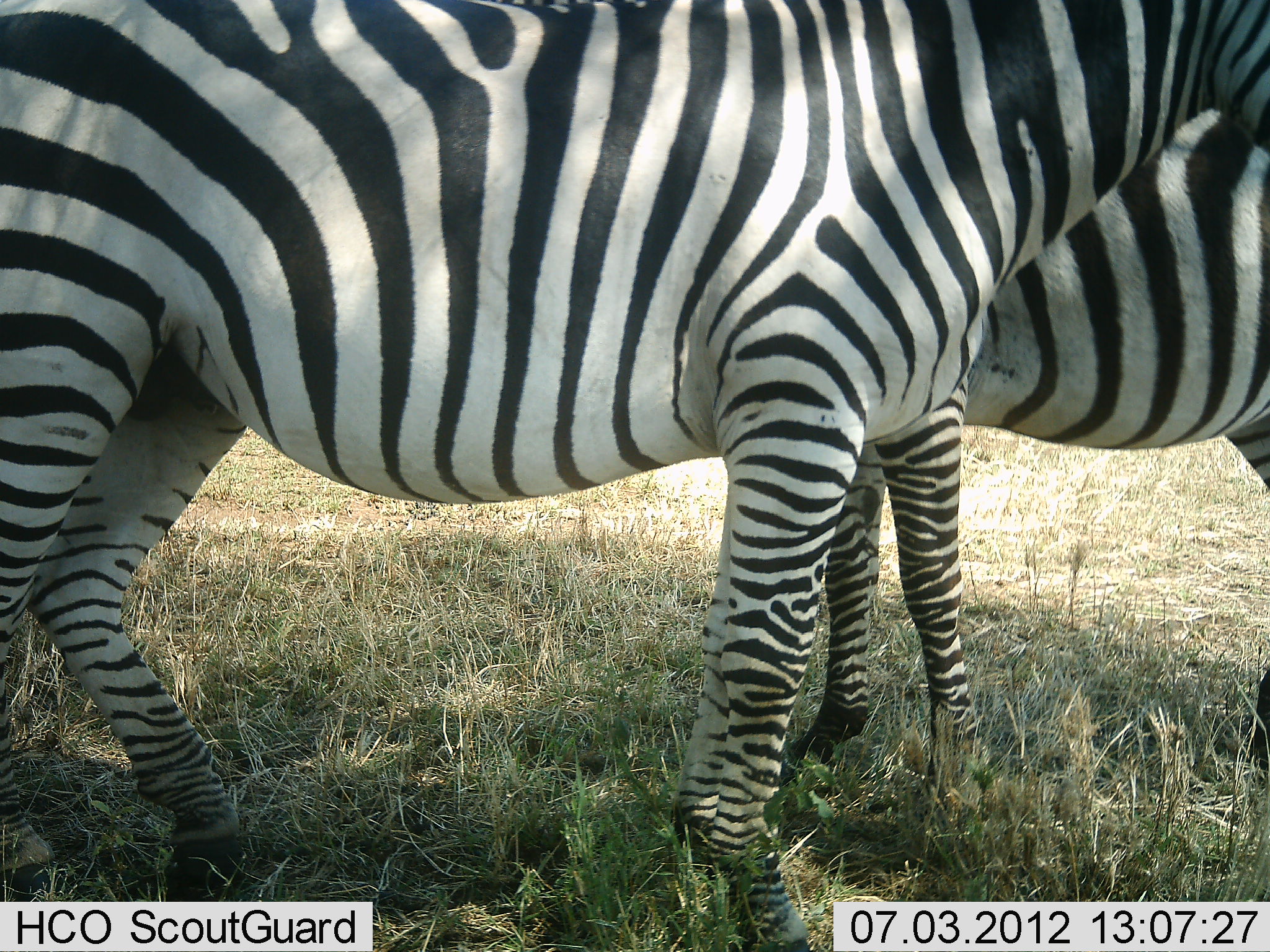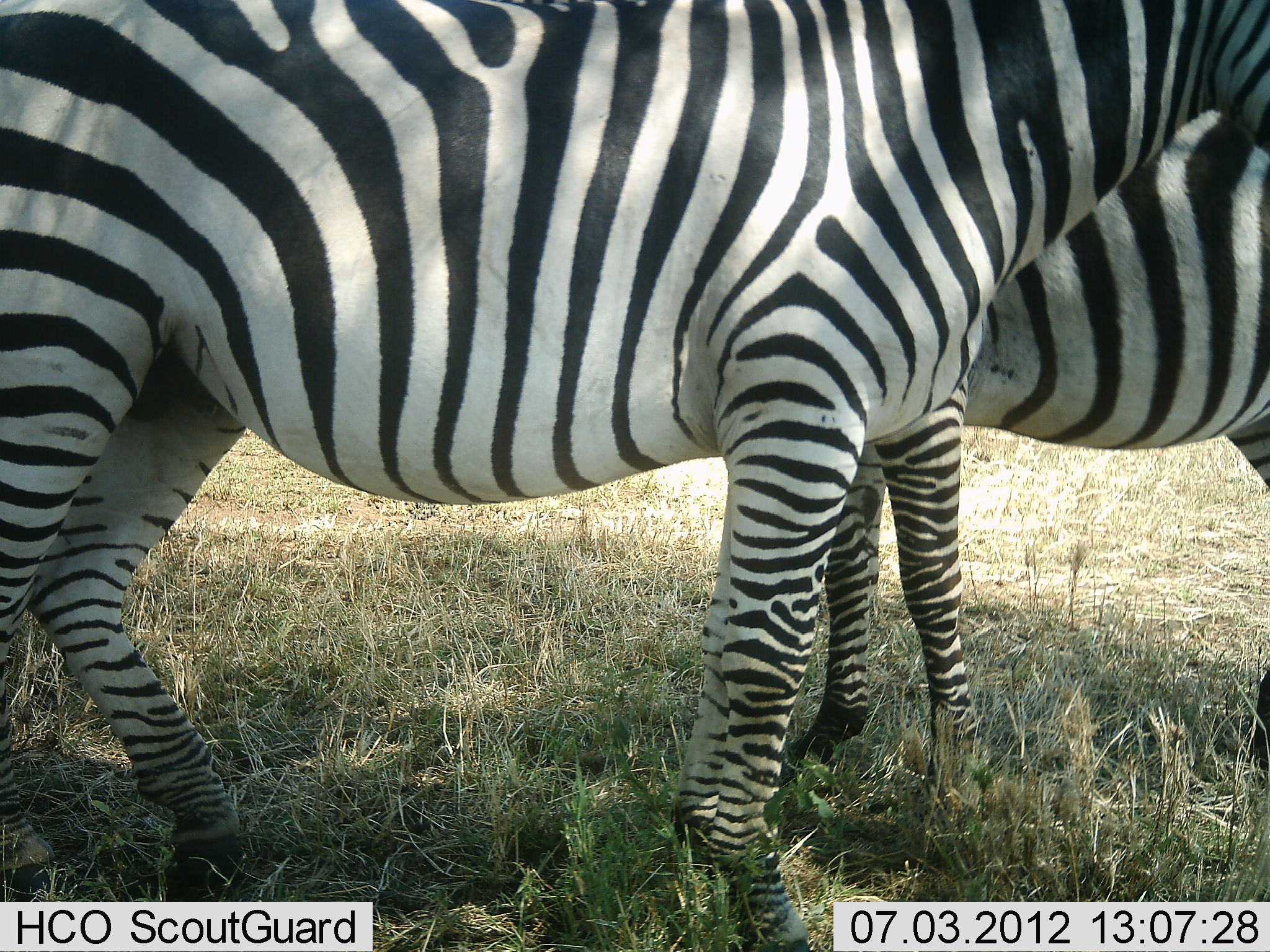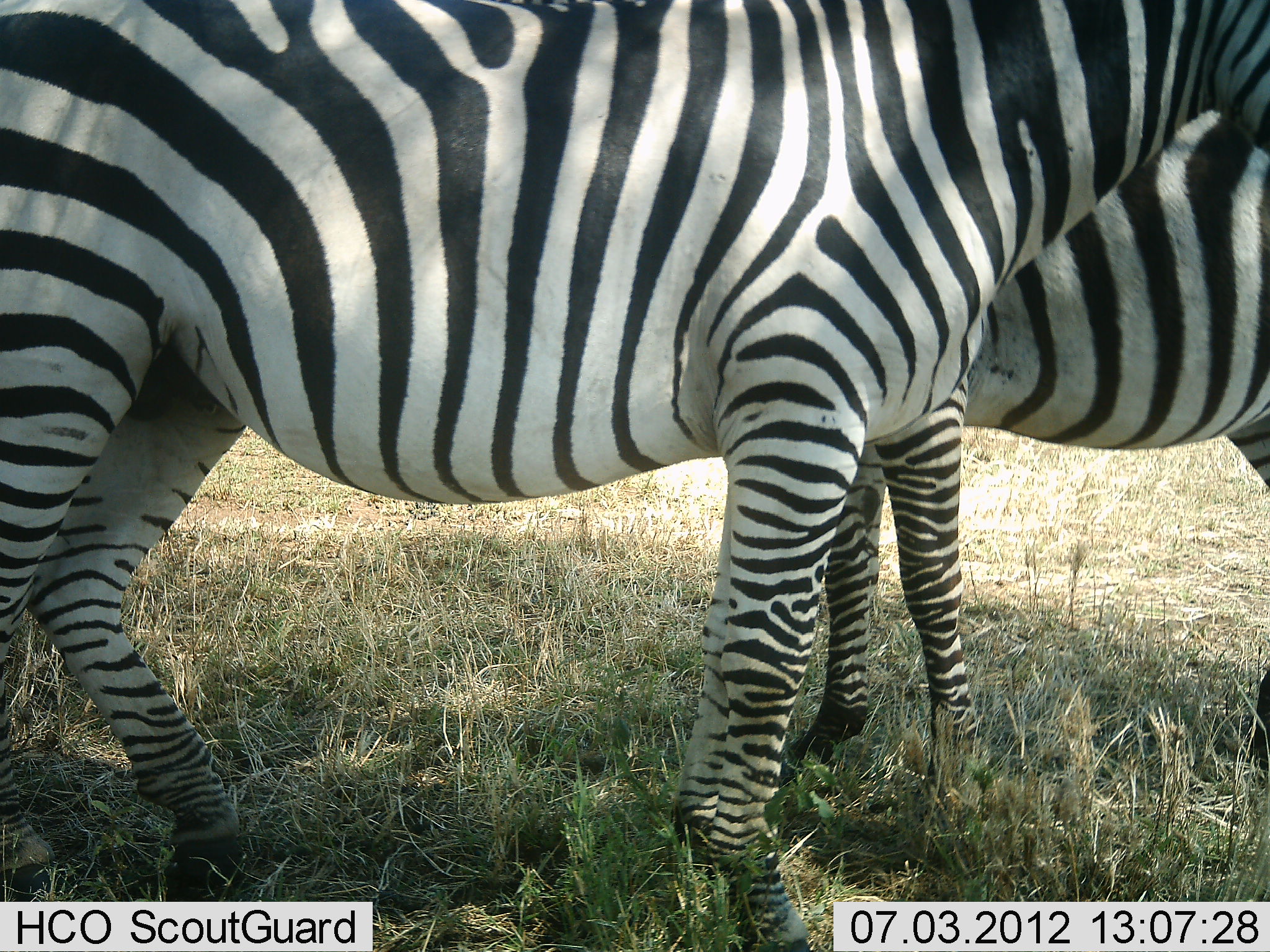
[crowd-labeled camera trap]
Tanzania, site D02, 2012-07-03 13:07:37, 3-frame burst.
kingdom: Animalia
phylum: Chordata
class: Mammalia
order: Perissodactyla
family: Equidae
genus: Equus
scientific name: Equus quagga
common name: plains zebra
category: zebra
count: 2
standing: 100%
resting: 0%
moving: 0%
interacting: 0%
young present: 0%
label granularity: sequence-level